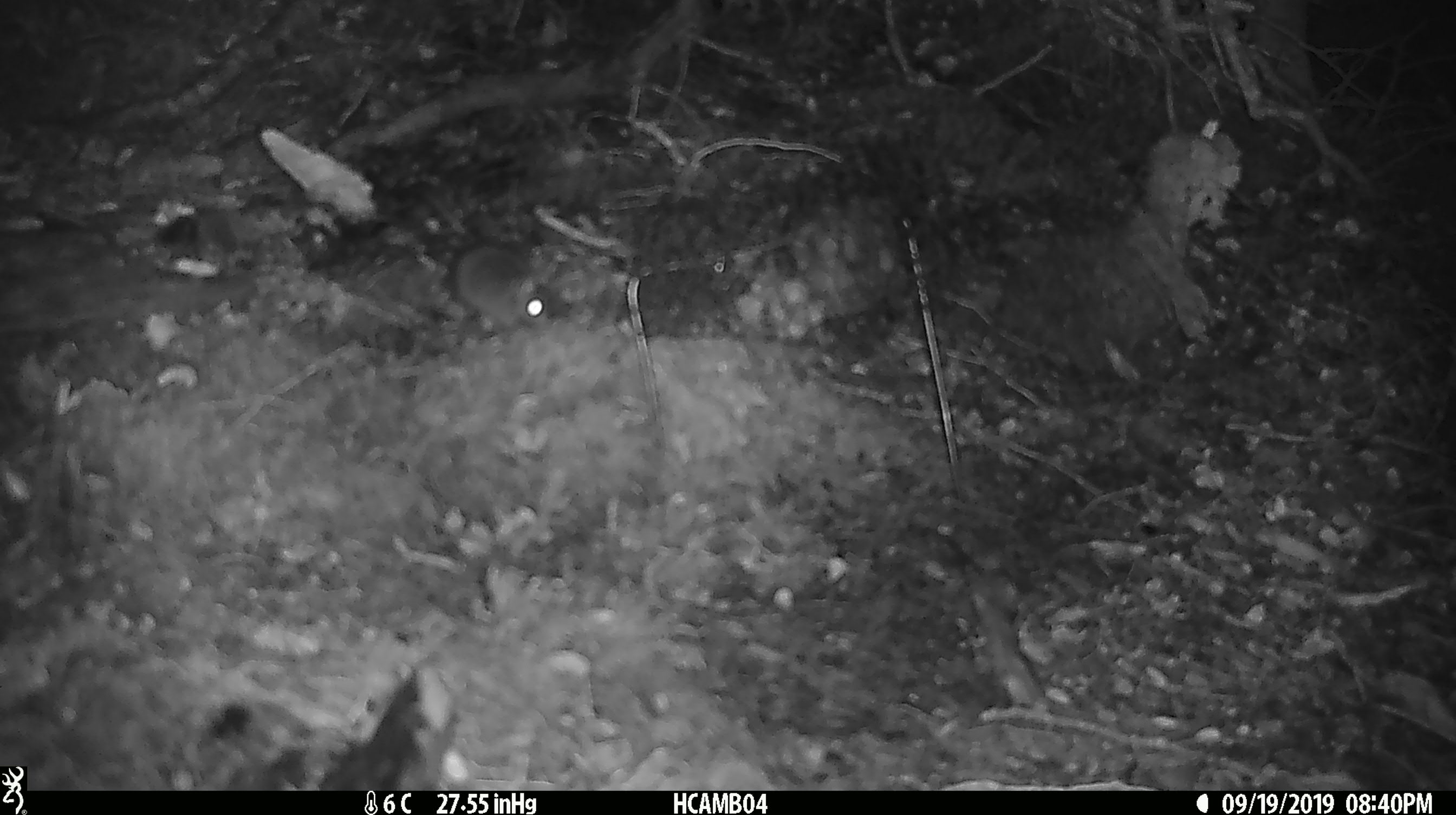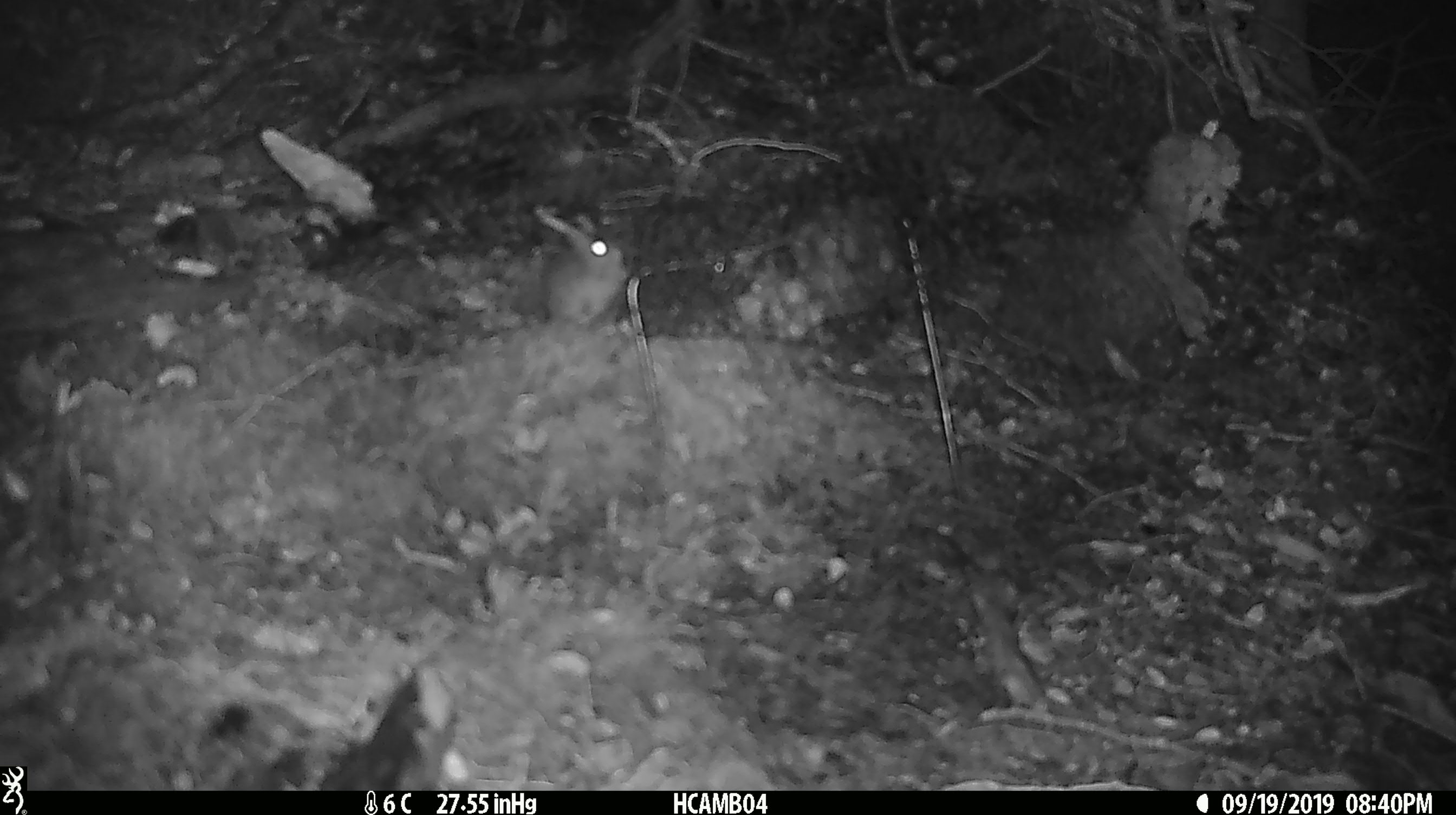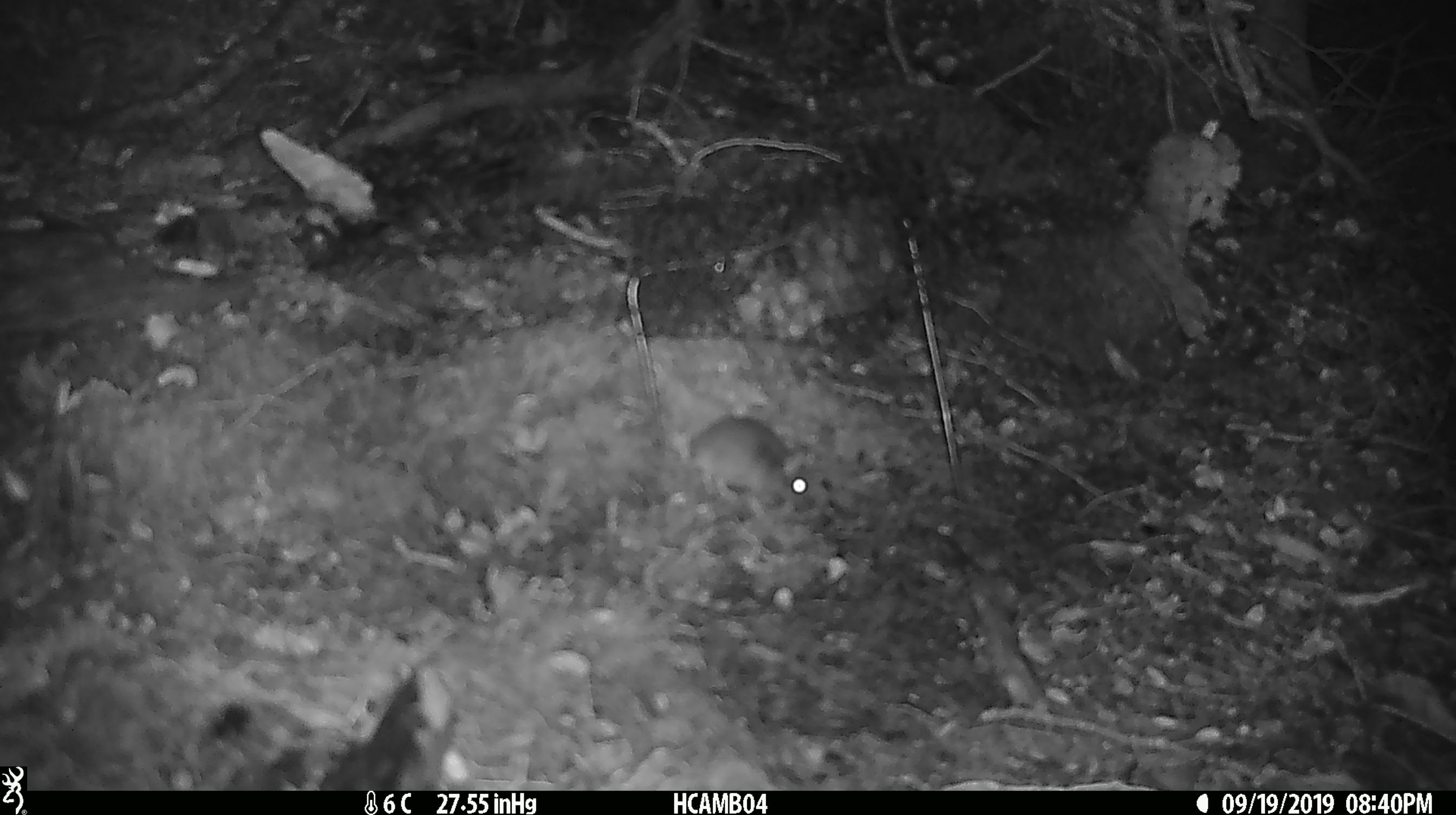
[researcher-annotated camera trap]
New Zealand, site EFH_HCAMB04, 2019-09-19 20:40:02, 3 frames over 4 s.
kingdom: Animalia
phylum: Chordata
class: Mammalia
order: Rodentia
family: Muridae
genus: Mus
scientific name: Mus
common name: mouse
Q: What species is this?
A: Mouse (Mus).